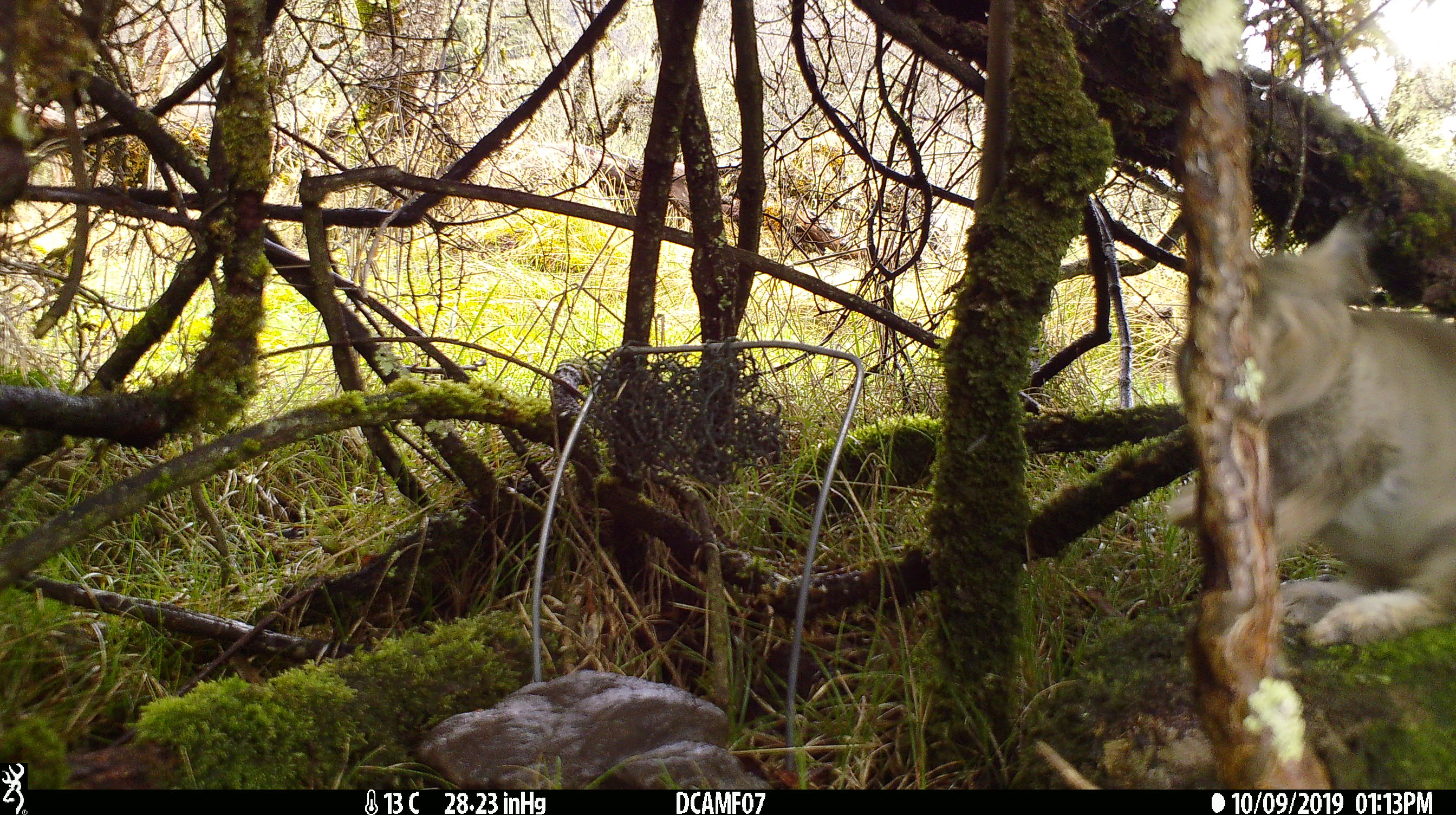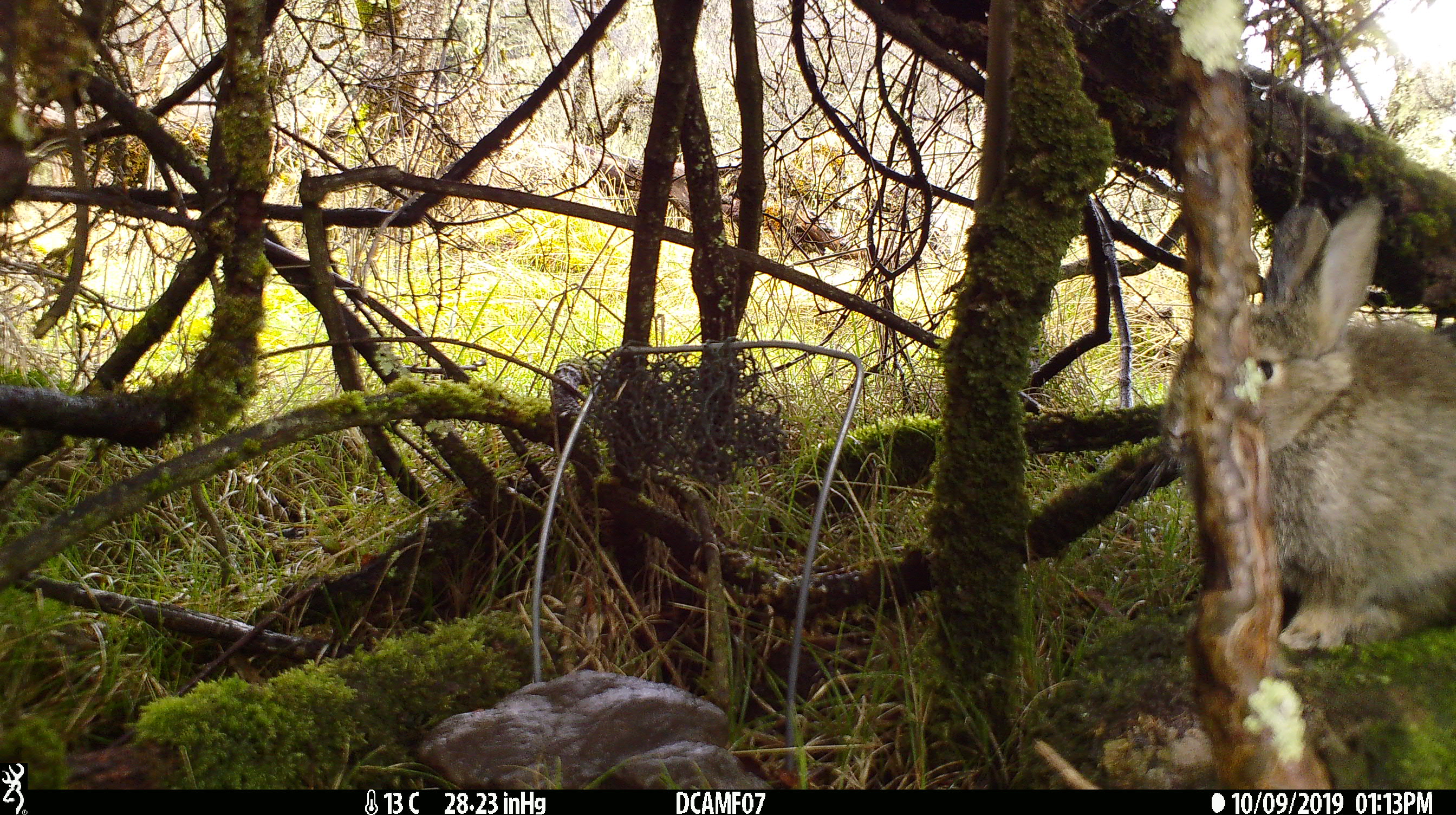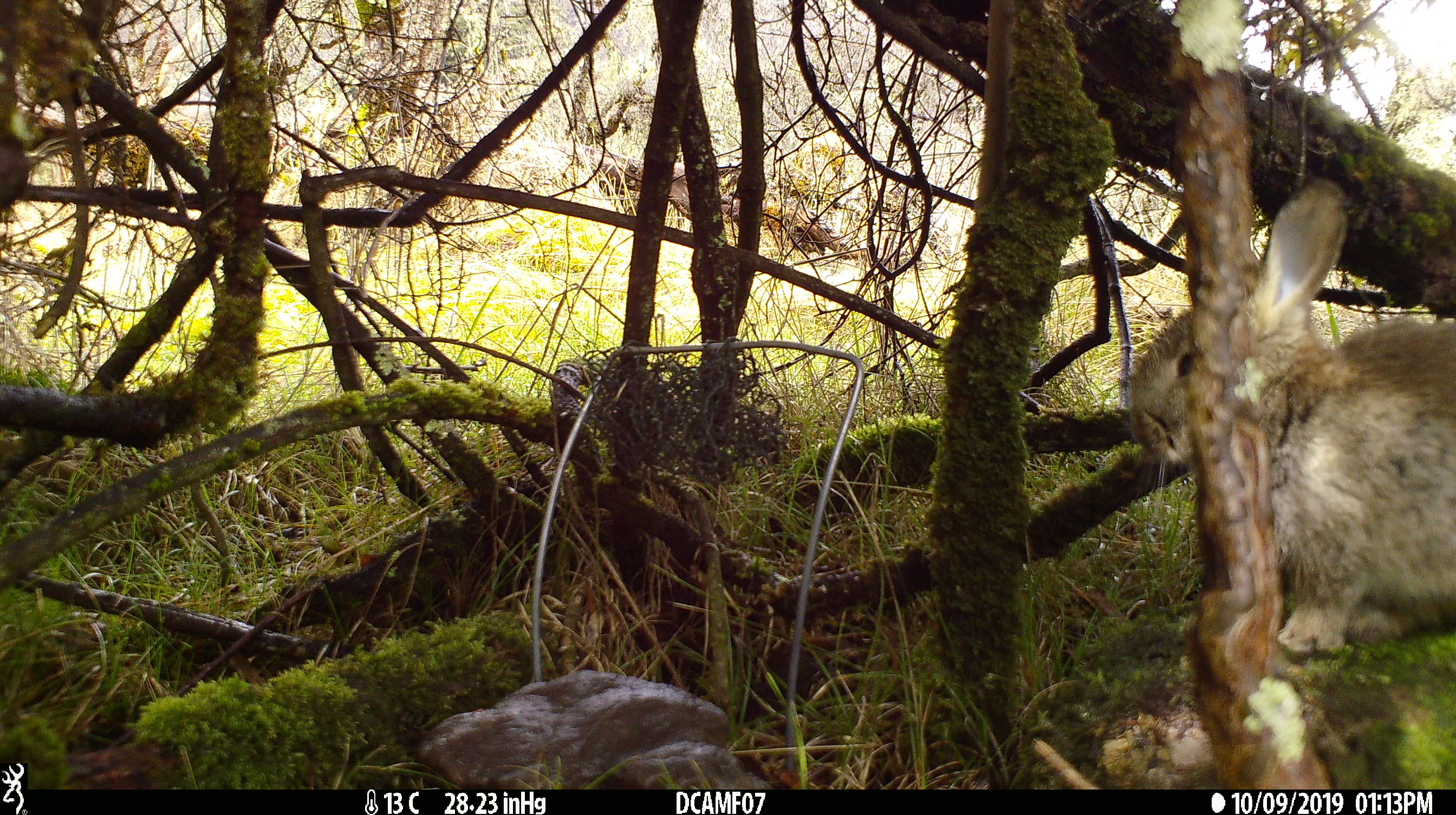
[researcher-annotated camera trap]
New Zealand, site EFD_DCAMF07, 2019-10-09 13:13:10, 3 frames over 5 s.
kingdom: Animalia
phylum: Chordata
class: Mammalia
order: Lagomorpha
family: Leporidae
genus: Oryctolagus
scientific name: Oryctolagus cuniculus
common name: european rabbit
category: rabbit